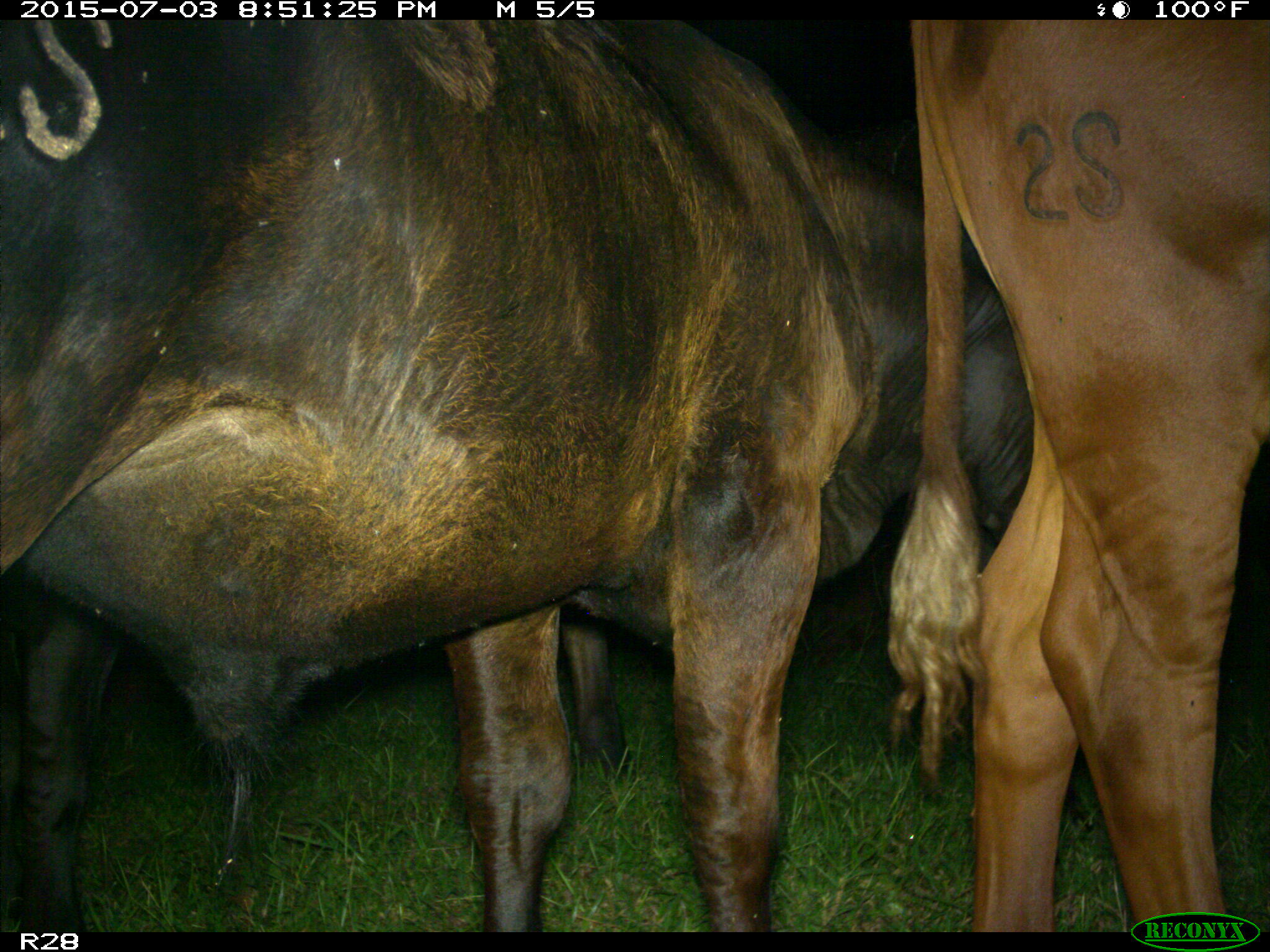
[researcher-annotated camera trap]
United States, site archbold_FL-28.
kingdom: Animalia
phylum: Chordata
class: Mammalia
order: Artiodactyla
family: Bovidae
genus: Bos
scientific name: Bos taurus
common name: domestic cow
Bos taurus (domestic cow).